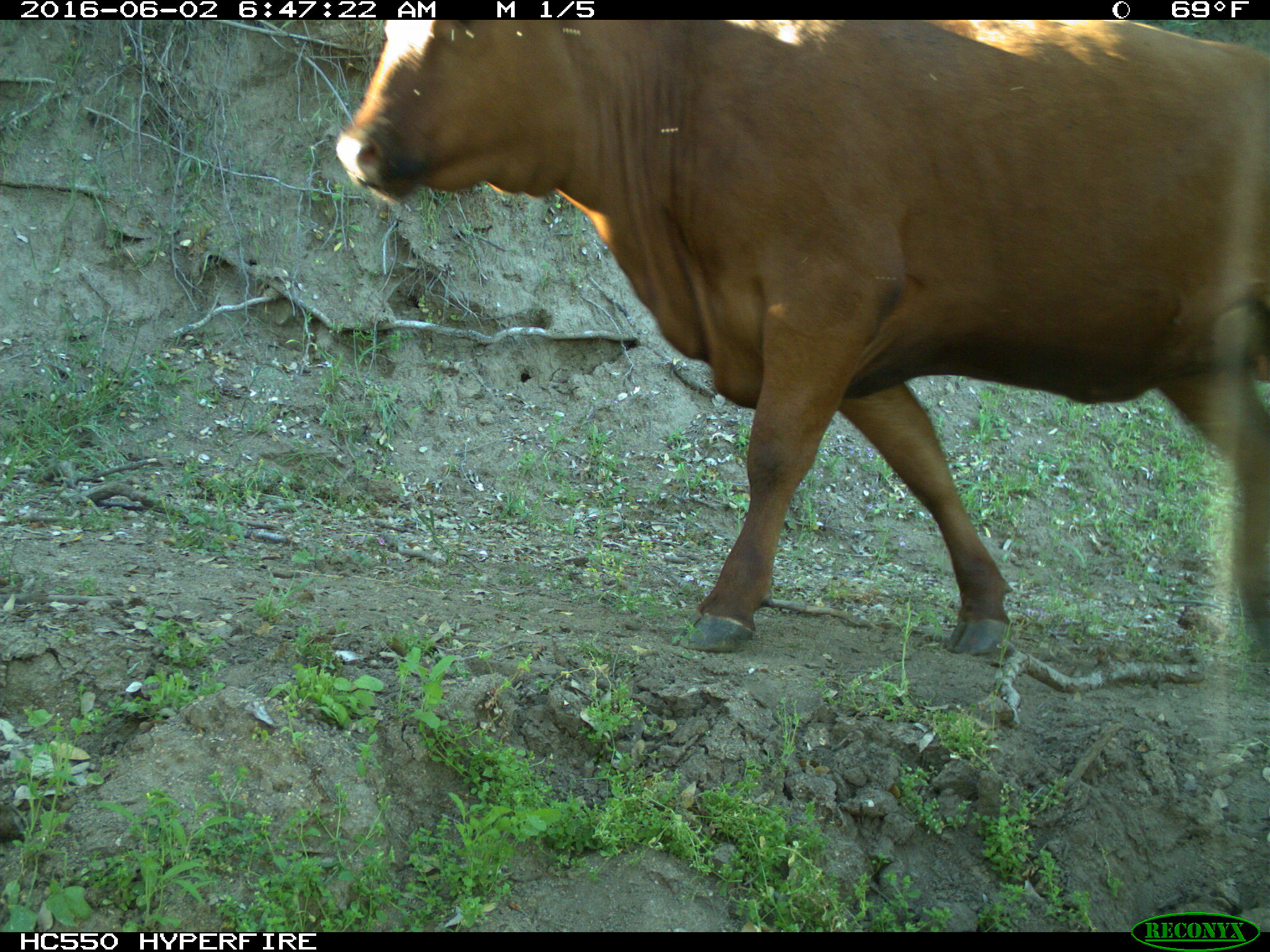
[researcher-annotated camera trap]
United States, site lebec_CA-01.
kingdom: Animalia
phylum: Chordata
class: Mammalia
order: Artiodactyla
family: Bovidae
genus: Bos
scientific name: Bos taurus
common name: domestic cow